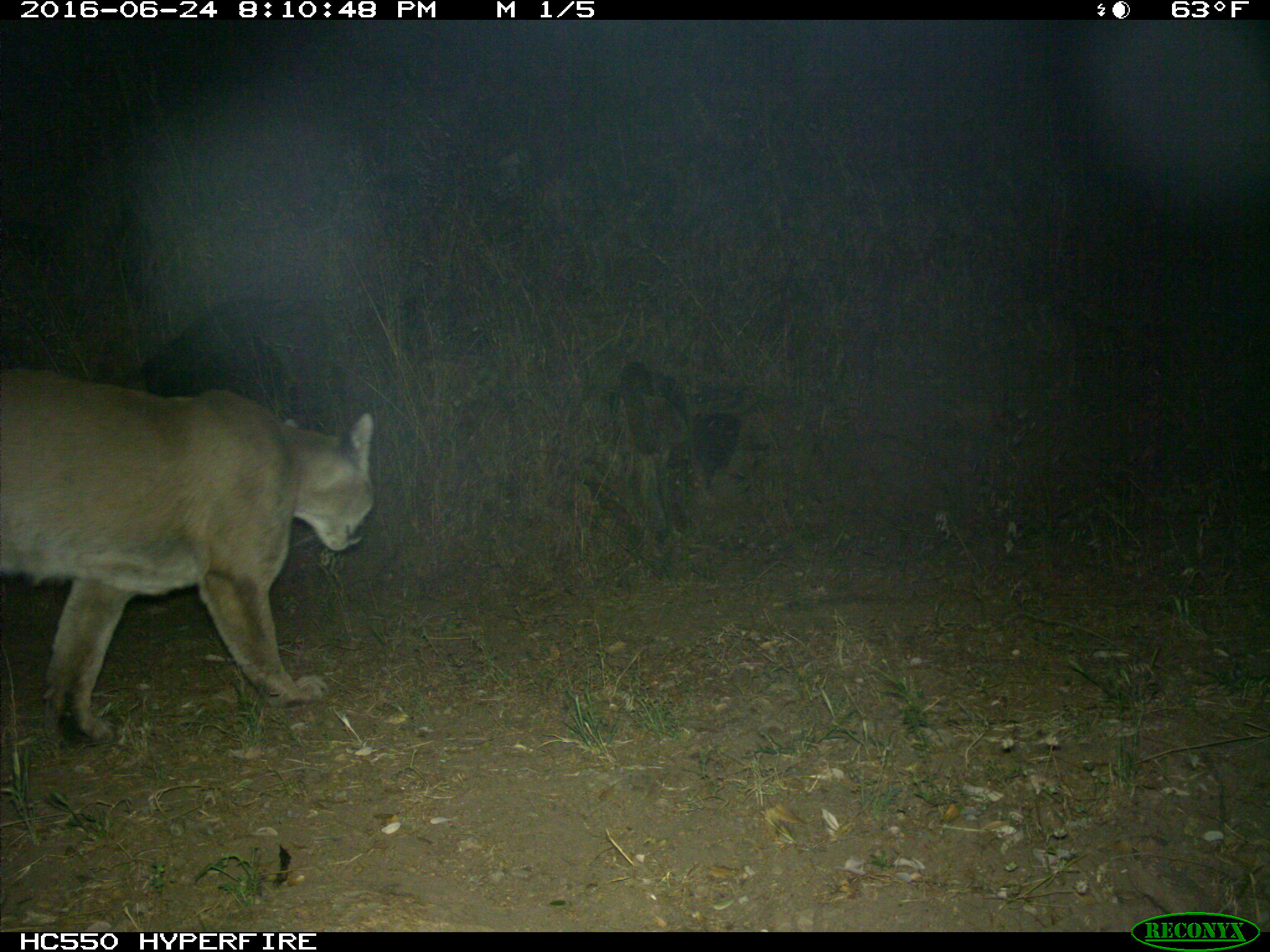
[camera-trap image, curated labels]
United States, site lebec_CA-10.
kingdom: Animalia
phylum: Chordata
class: Mammalia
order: Carnivora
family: Felidae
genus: Puma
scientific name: Puma concolor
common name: mountain lion